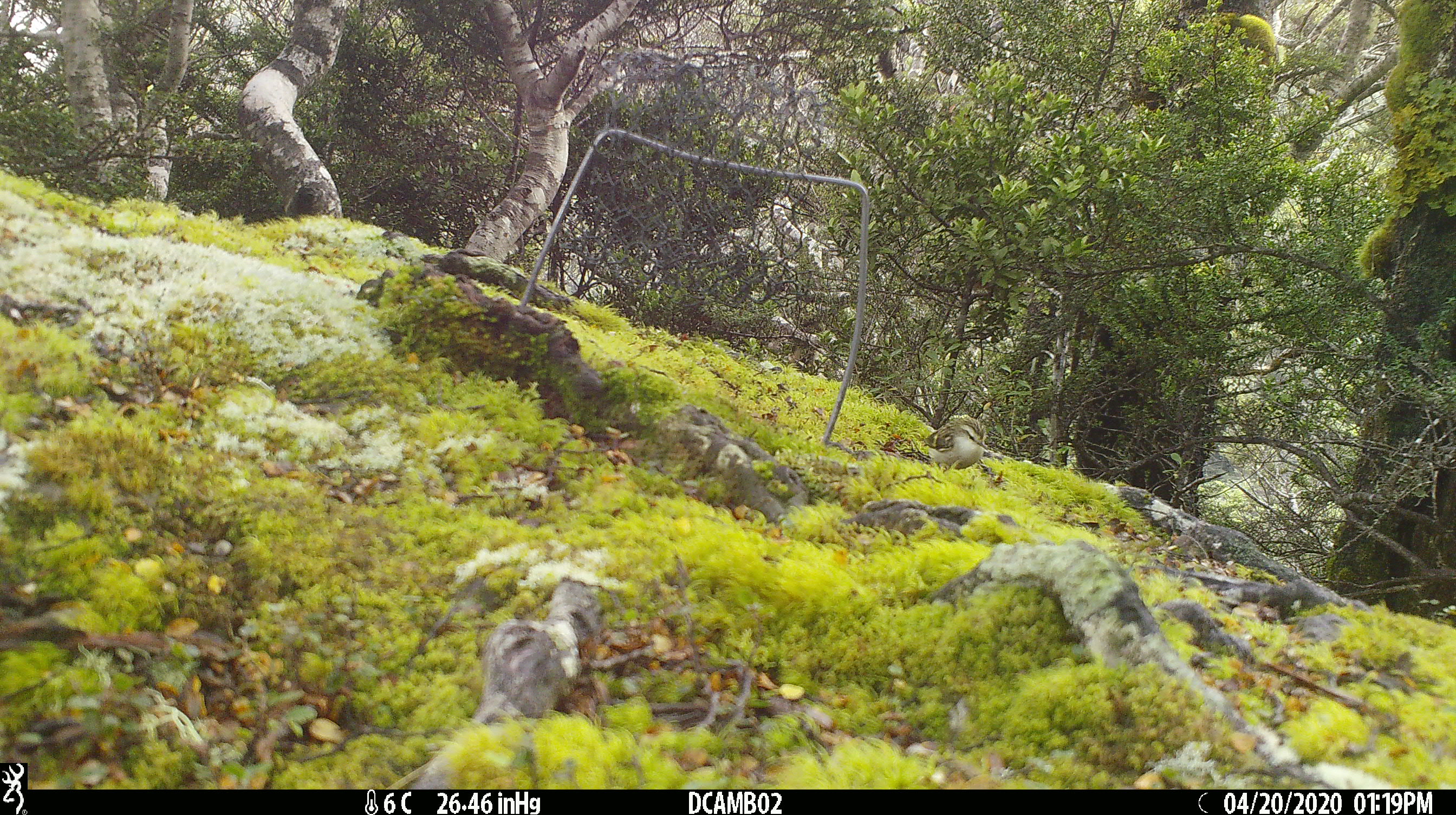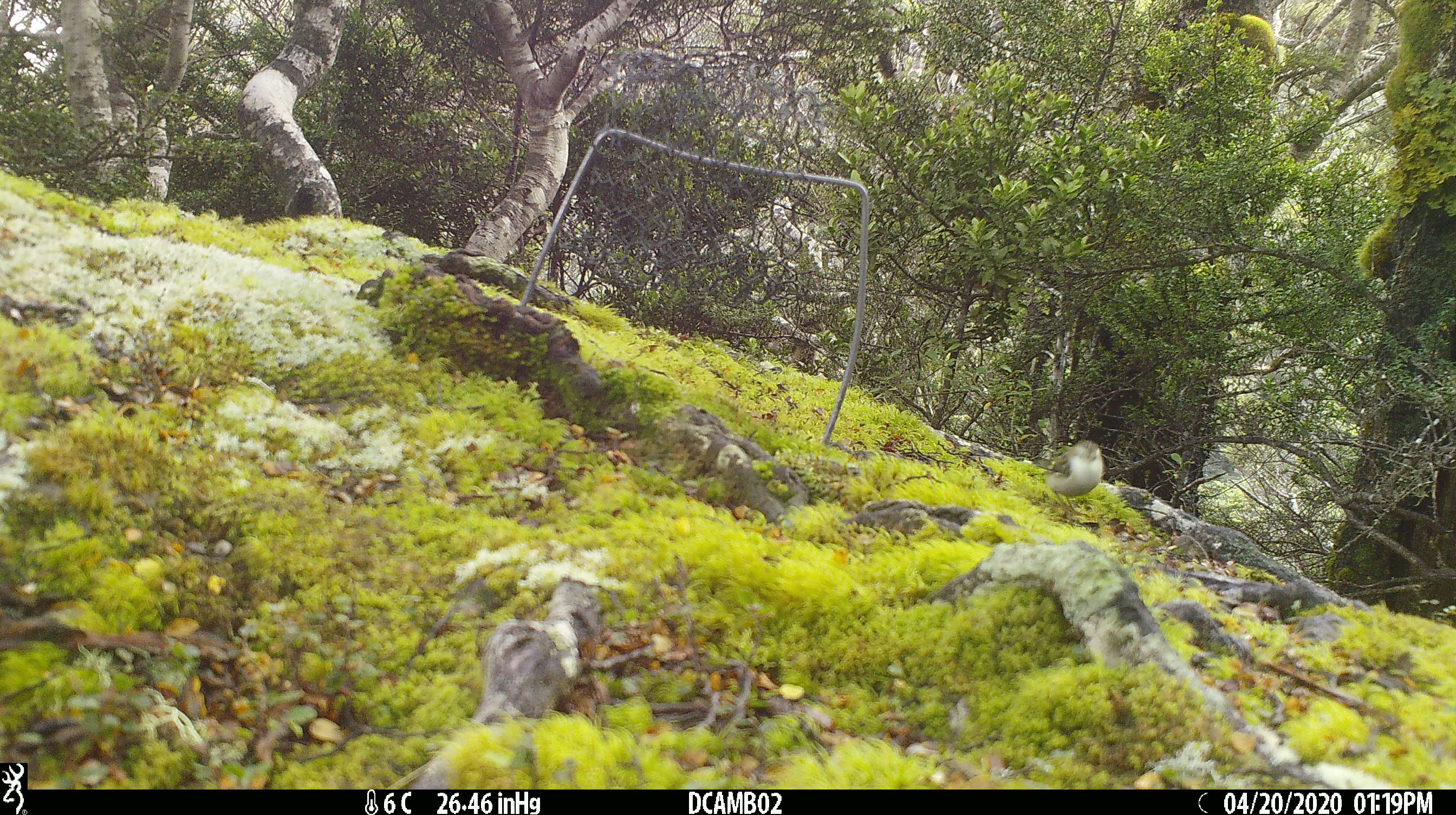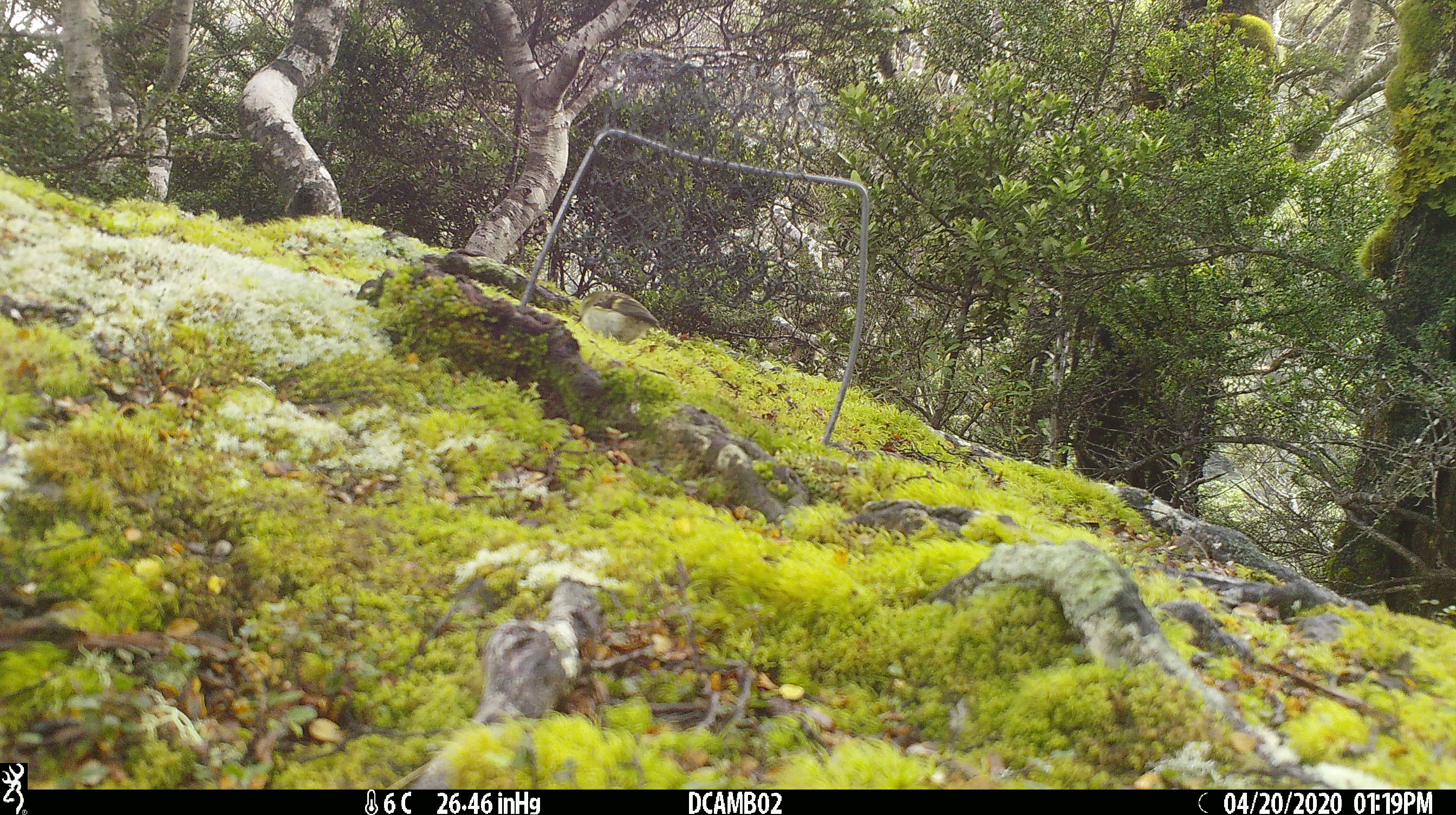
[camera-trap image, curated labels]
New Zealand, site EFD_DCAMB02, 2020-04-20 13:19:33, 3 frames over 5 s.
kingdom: Animalia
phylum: Chordata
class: Aves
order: Passeriformes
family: Acanthisittidae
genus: Acanthisitta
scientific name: Acanthisitta chloris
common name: rifleman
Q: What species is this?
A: Rifleman (Acanthisitta chloris).